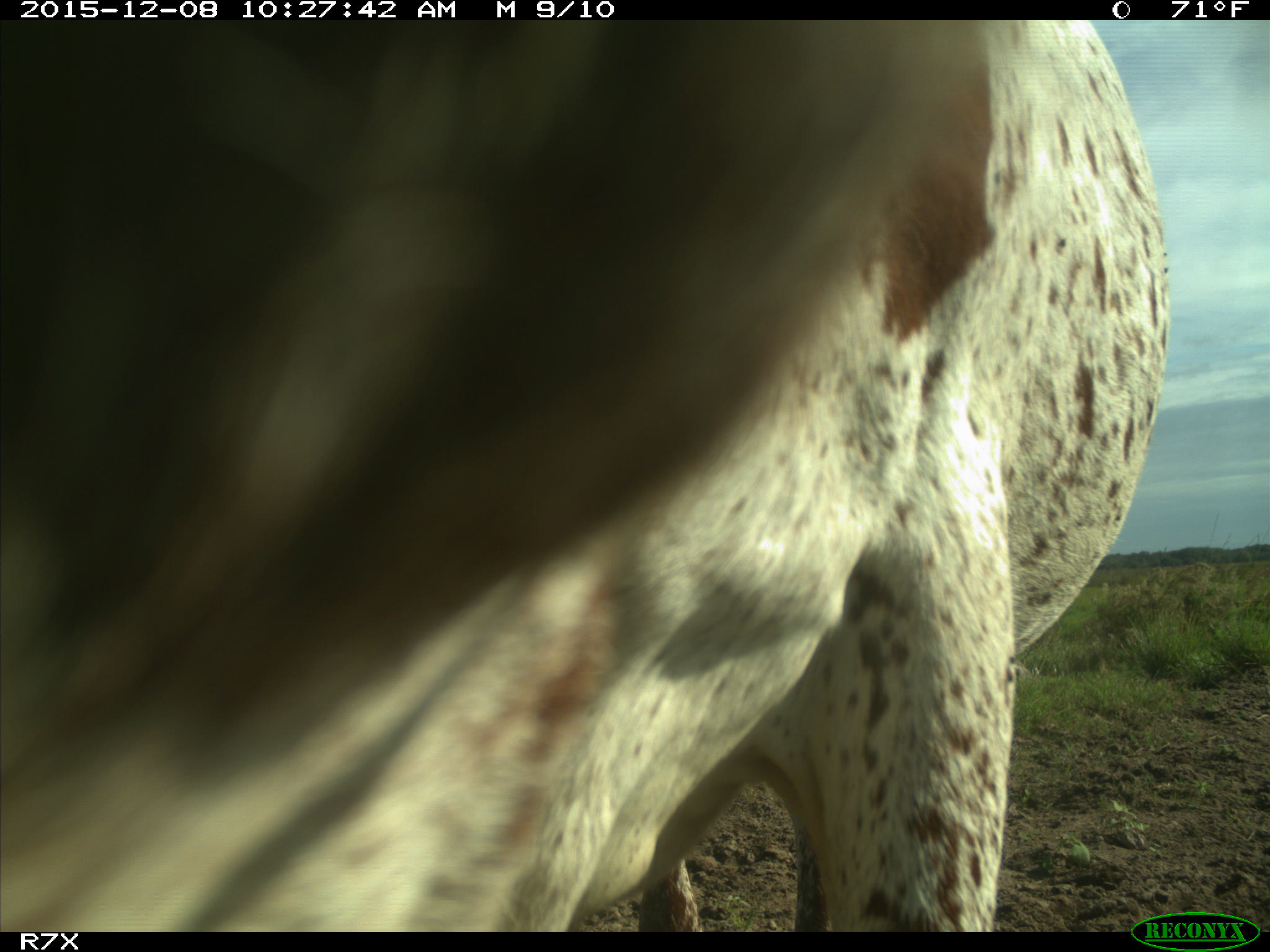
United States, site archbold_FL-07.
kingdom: Animalia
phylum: Chordata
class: Mammalia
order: Artiodactyla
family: Bovidae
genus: Bos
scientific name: Bos taurus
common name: domestic cow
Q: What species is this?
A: Bos taurus (domestic cow).